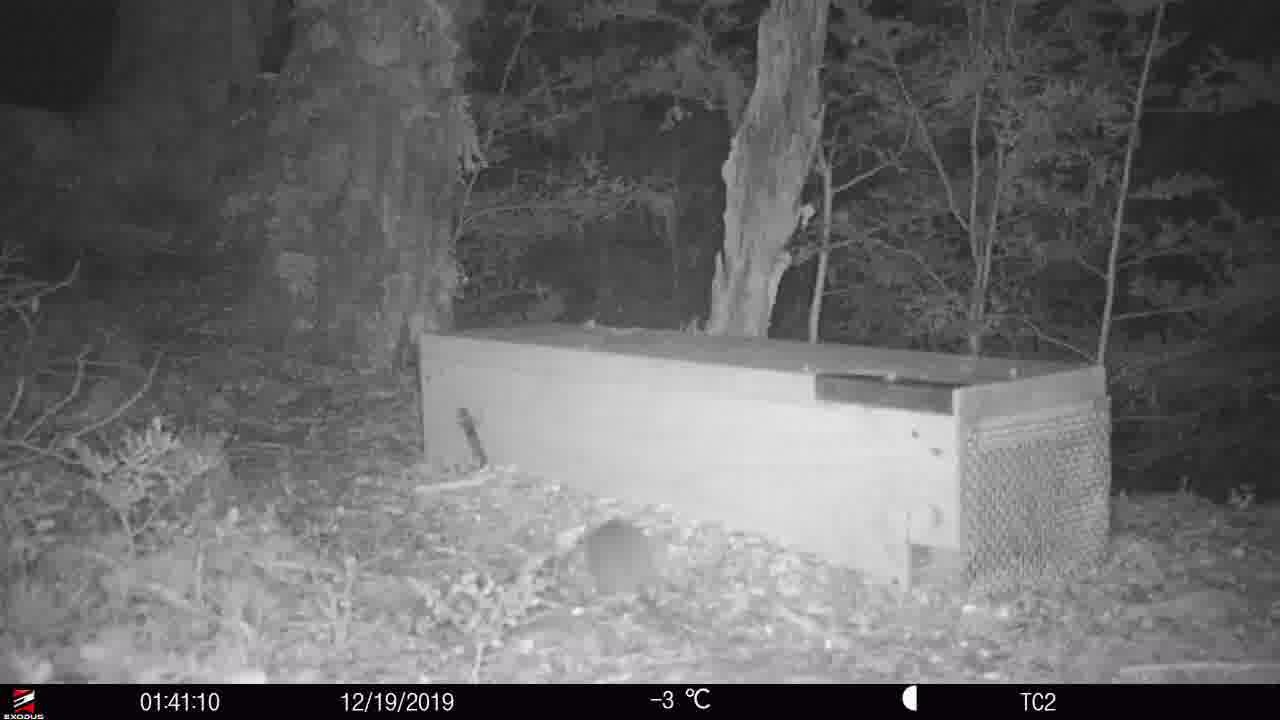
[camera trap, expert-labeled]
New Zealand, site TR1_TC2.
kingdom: Animalia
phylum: Chordata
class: Mammalia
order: Rodentia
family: Muridae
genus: Rattus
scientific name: Rattus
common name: rat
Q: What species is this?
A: Rat (Rattus).